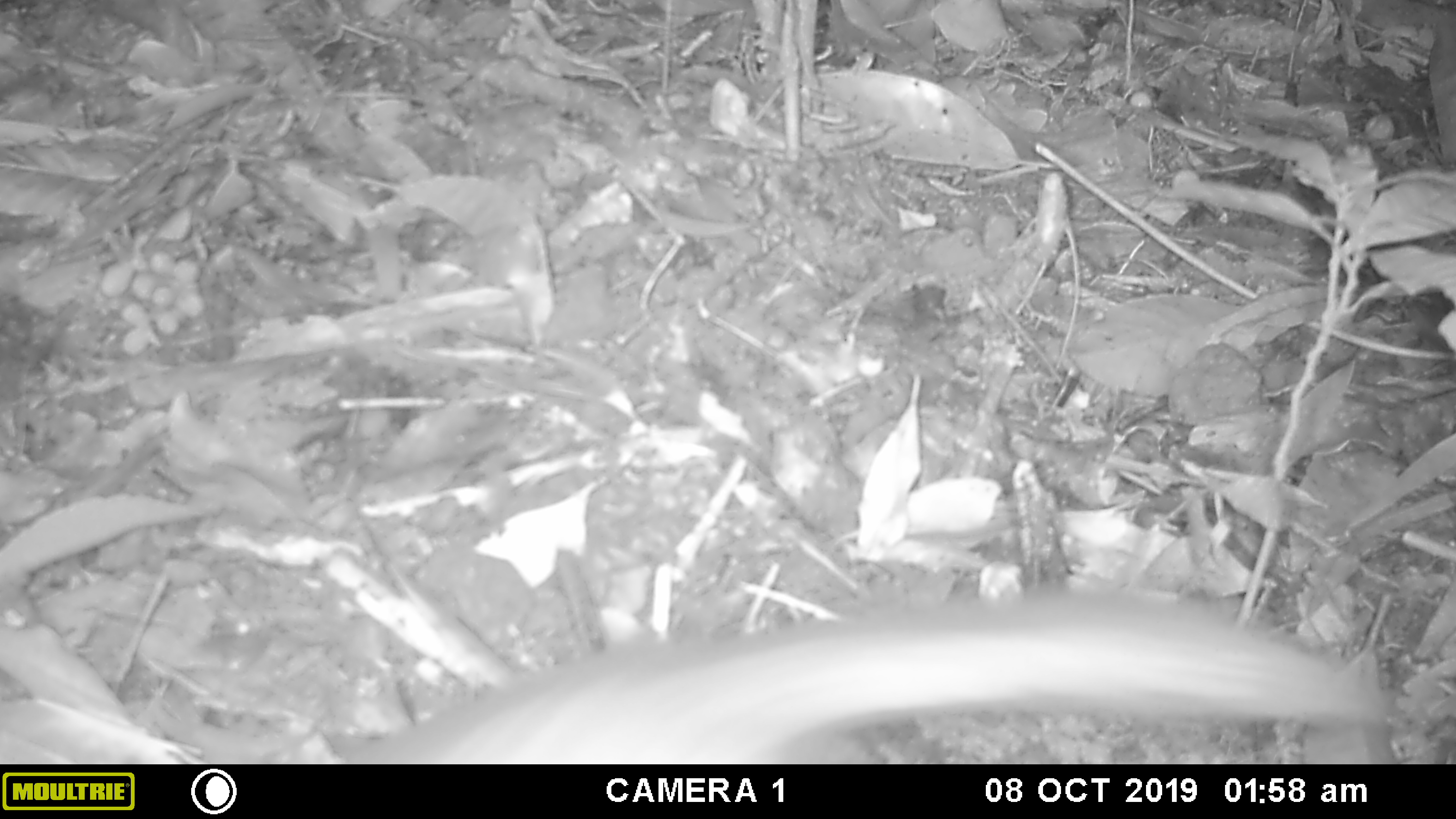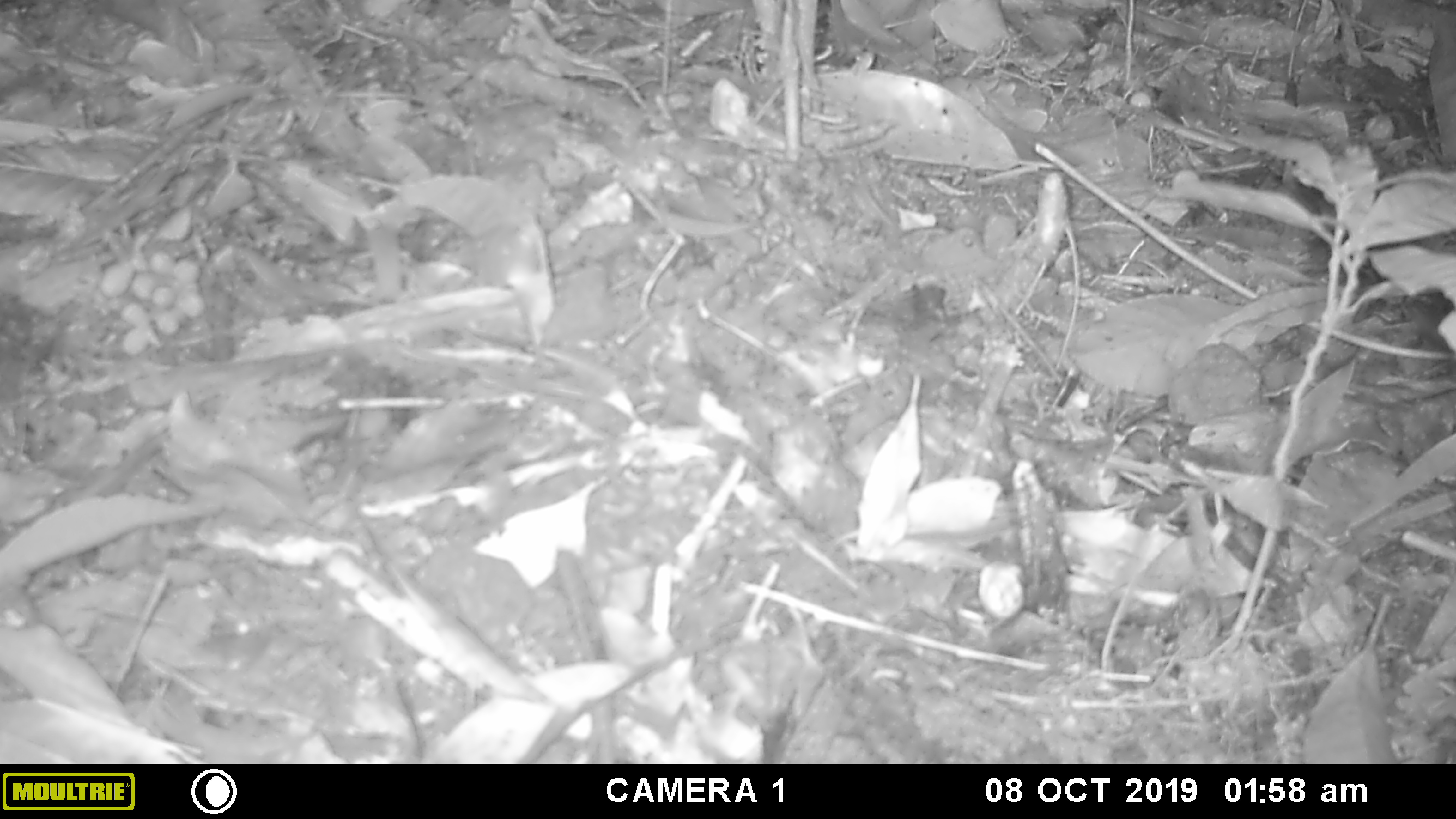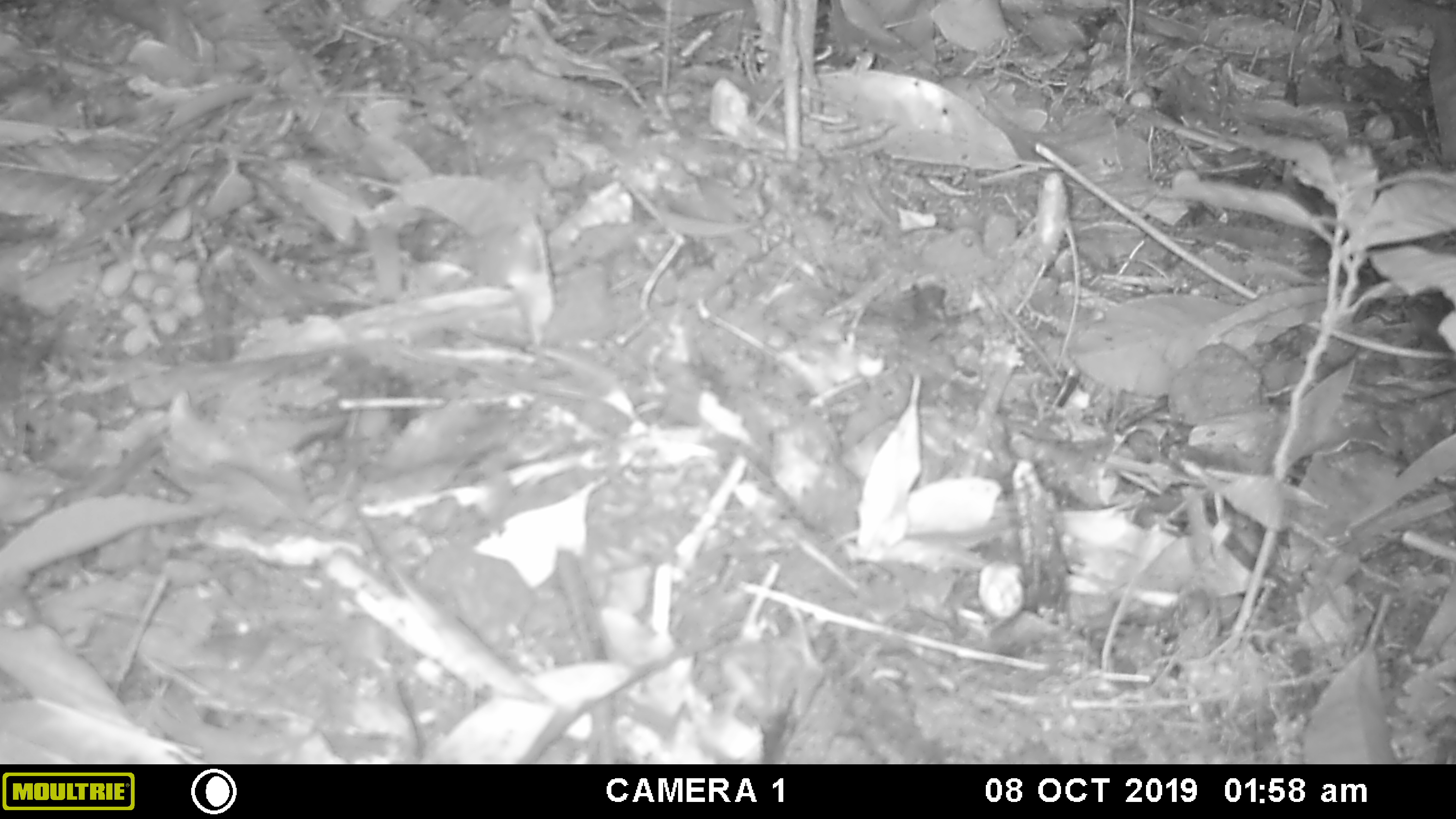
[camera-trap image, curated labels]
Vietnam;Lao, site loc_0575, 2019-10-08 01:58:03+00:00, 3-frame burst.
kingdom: Animalia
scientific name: Animalia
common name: animal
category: unidentified animal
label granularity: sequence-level